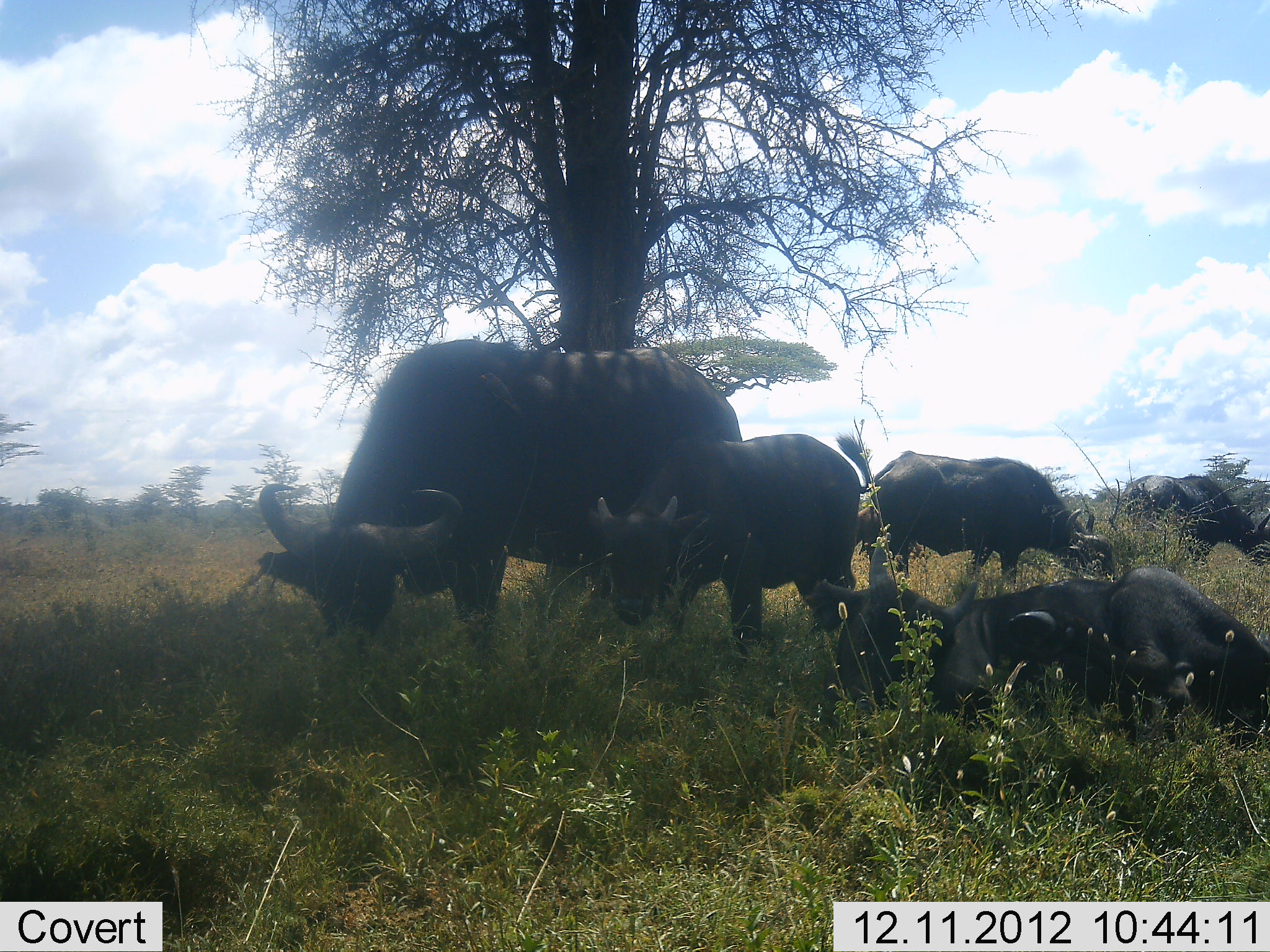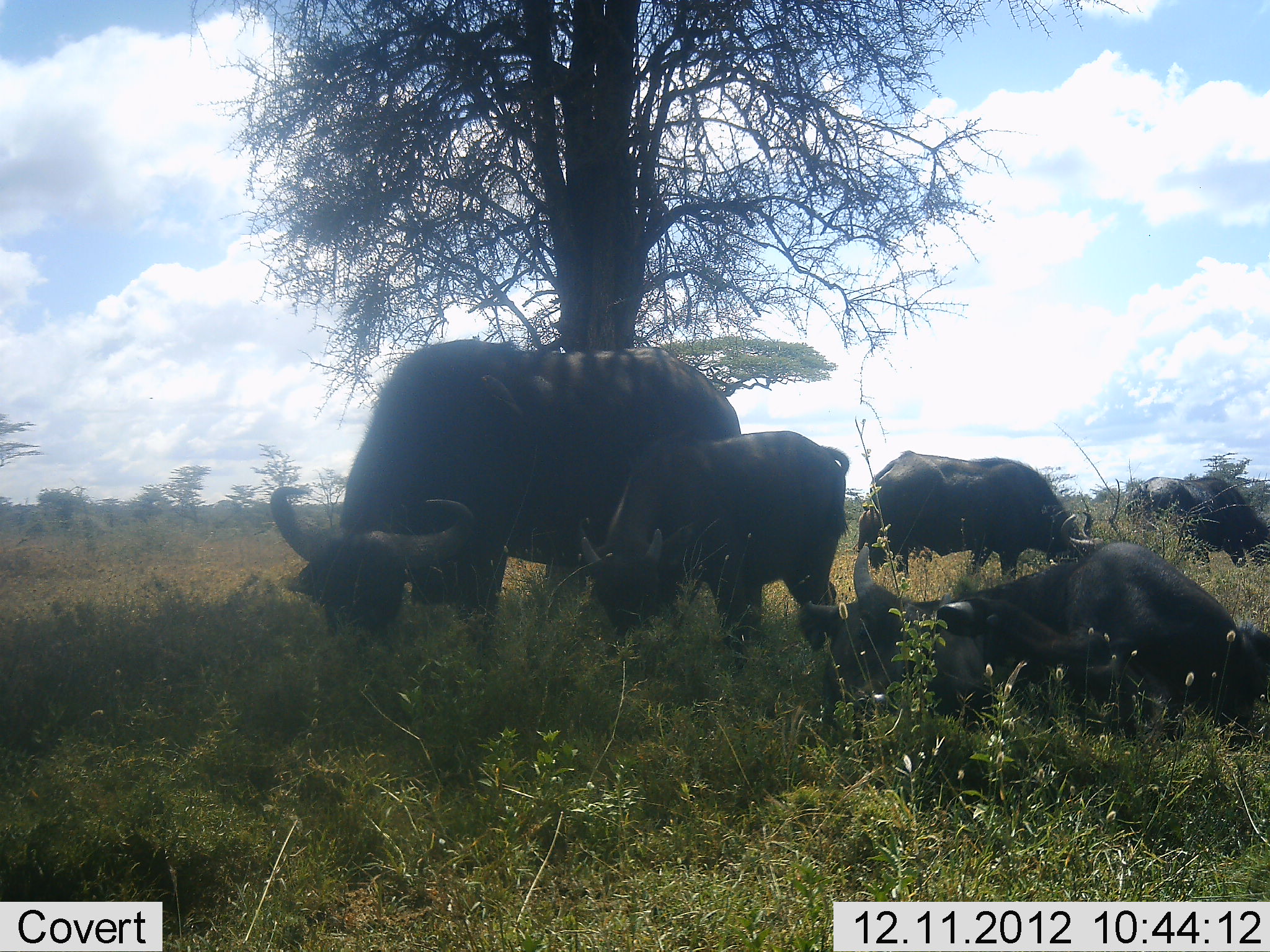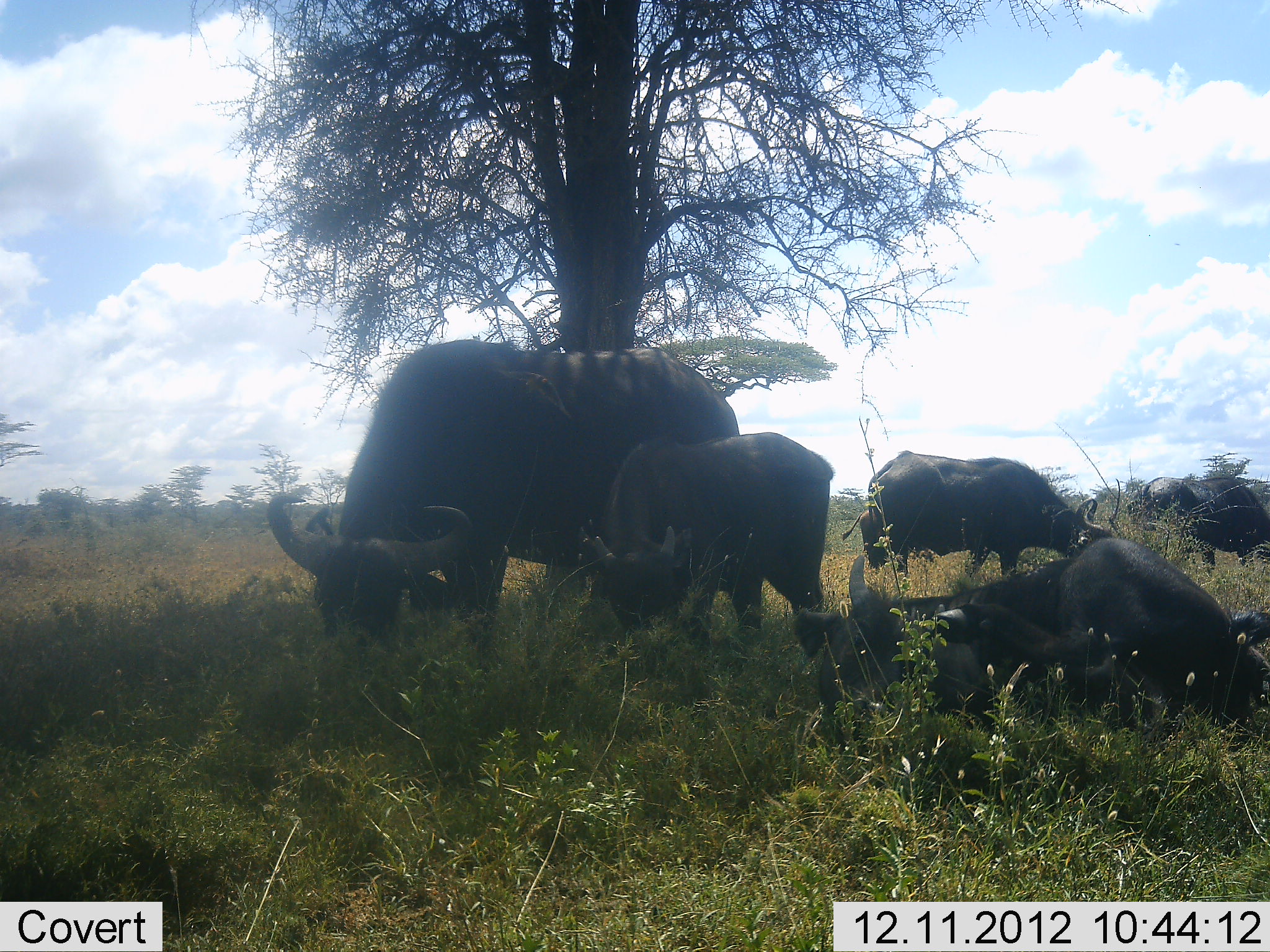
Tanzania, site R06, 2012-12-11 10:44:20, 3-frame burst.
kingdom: Animalia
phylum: Chordata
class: Mammalia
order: Artiodactyla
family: Bovidae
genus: Syncerus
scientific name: Syncerus caffer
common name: cape buffalo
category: buffalo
Buffalo (cape buffalo) (Syncerus caffer), count 5. Behavior (volunteer vote fractions): standing 10%, resting 60%, moving 0%, interacting 0%. Young present (vote fraction): 80%. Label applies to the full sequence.